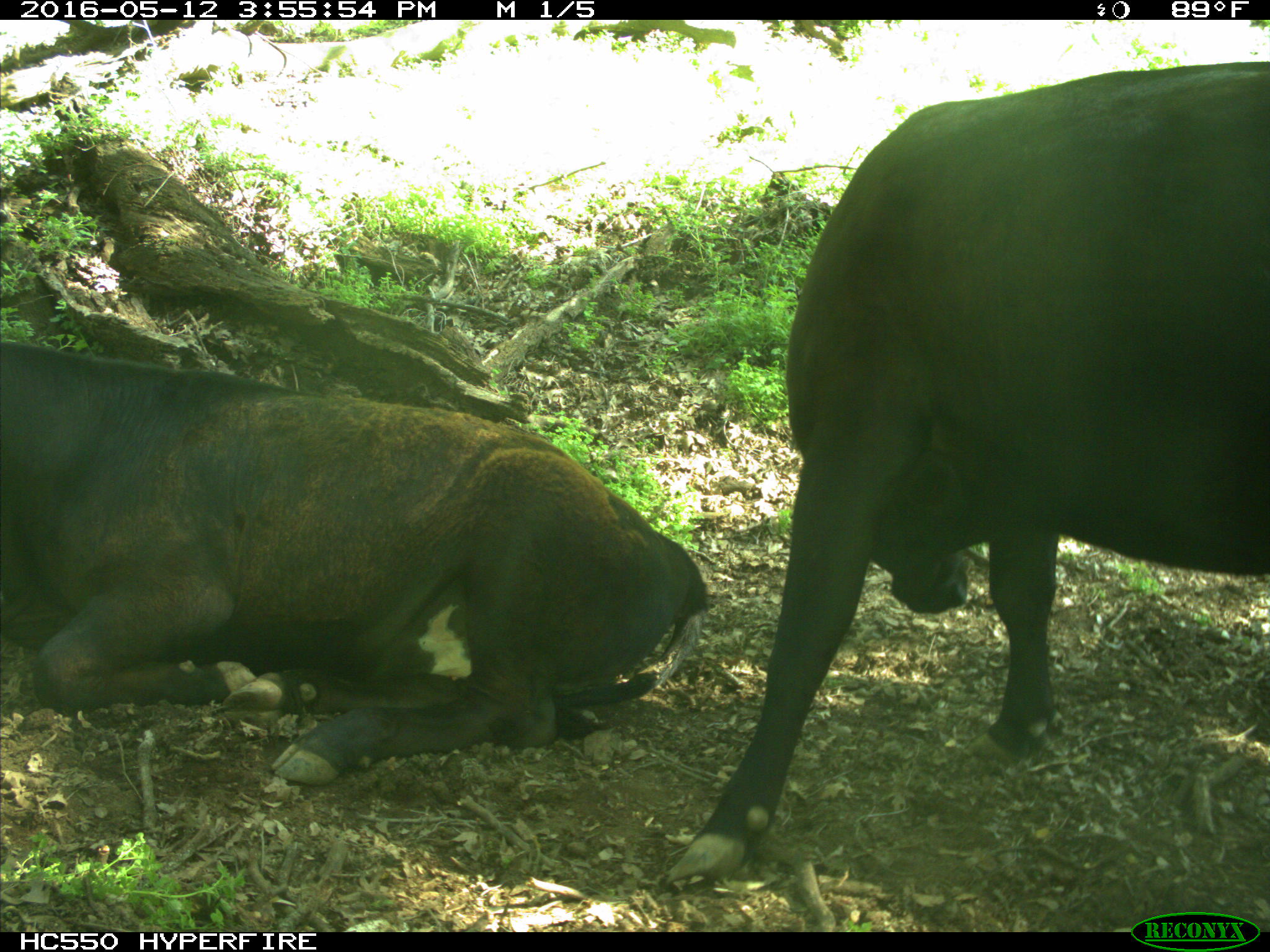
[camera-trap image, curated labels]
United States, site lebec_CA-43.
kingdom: Animalia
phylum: Chordata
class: Mammalia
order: Artiodactyla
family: Bovidae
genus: Bos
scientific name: Bos taurus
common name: domestic cow